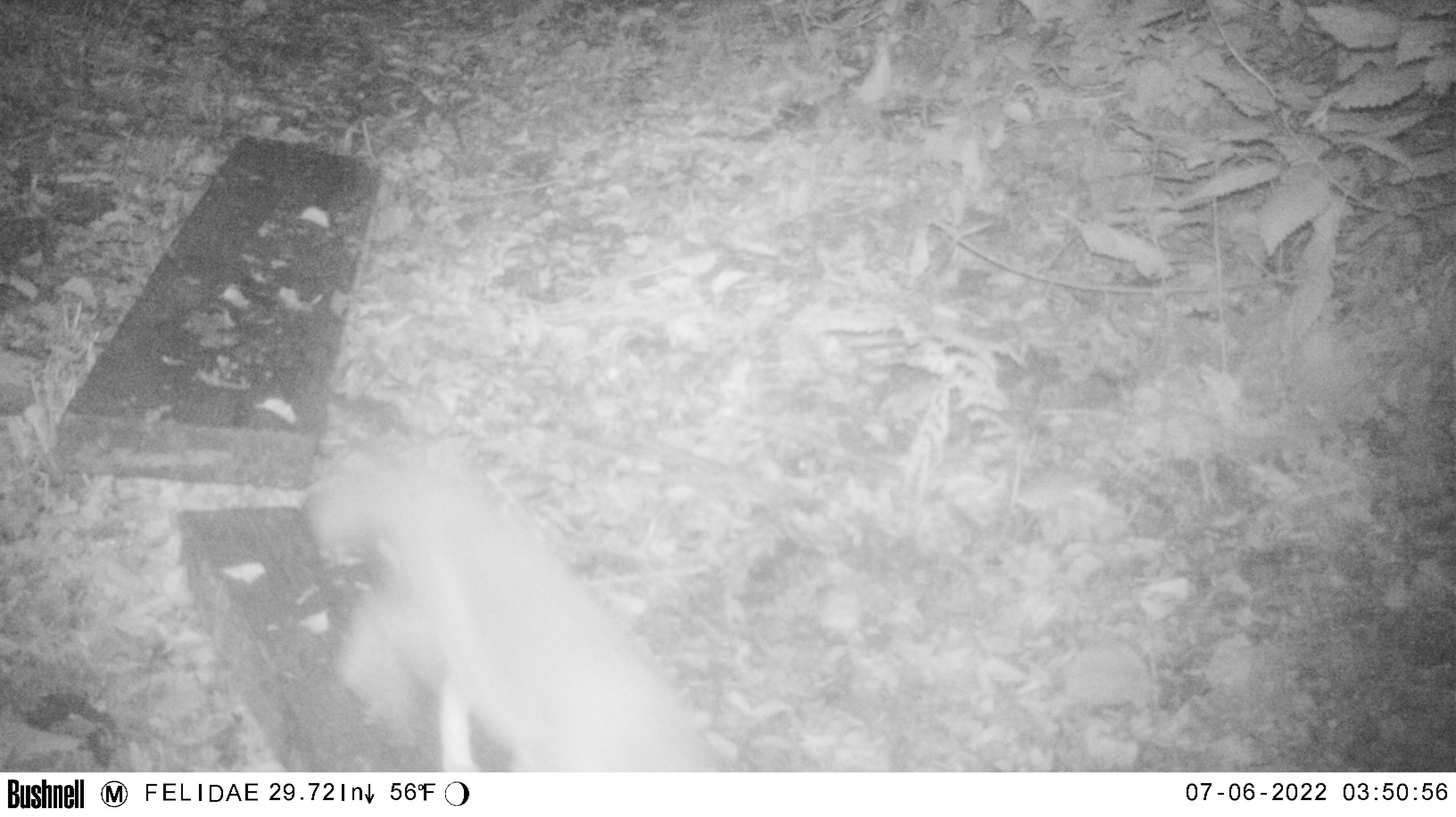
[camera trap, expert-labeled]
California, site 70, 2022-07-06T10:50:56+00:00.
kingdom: Animalia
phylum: Chordata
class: Mammalia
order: Carnivora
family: Canidae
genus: Urocyon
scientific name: Urocyon cinereoargenteus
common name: gray fox